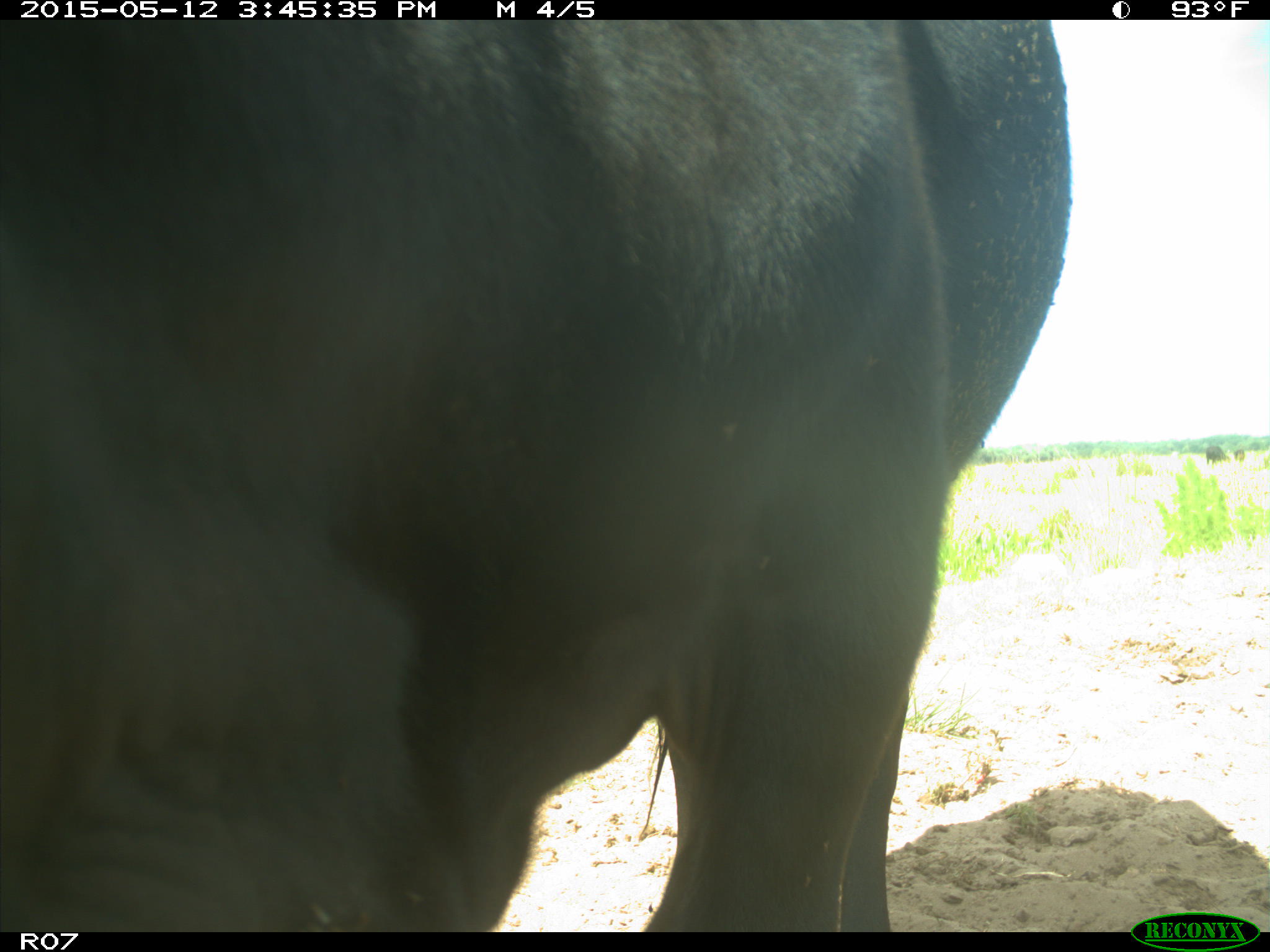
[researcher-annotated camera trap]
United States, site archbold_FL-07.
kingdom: Animalia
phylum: Chordata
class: Mammalia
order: Artiodactyla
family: Bovidae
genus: Bos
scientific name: Bos taurus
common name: domestic cow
Bos taurus (domestic cow).